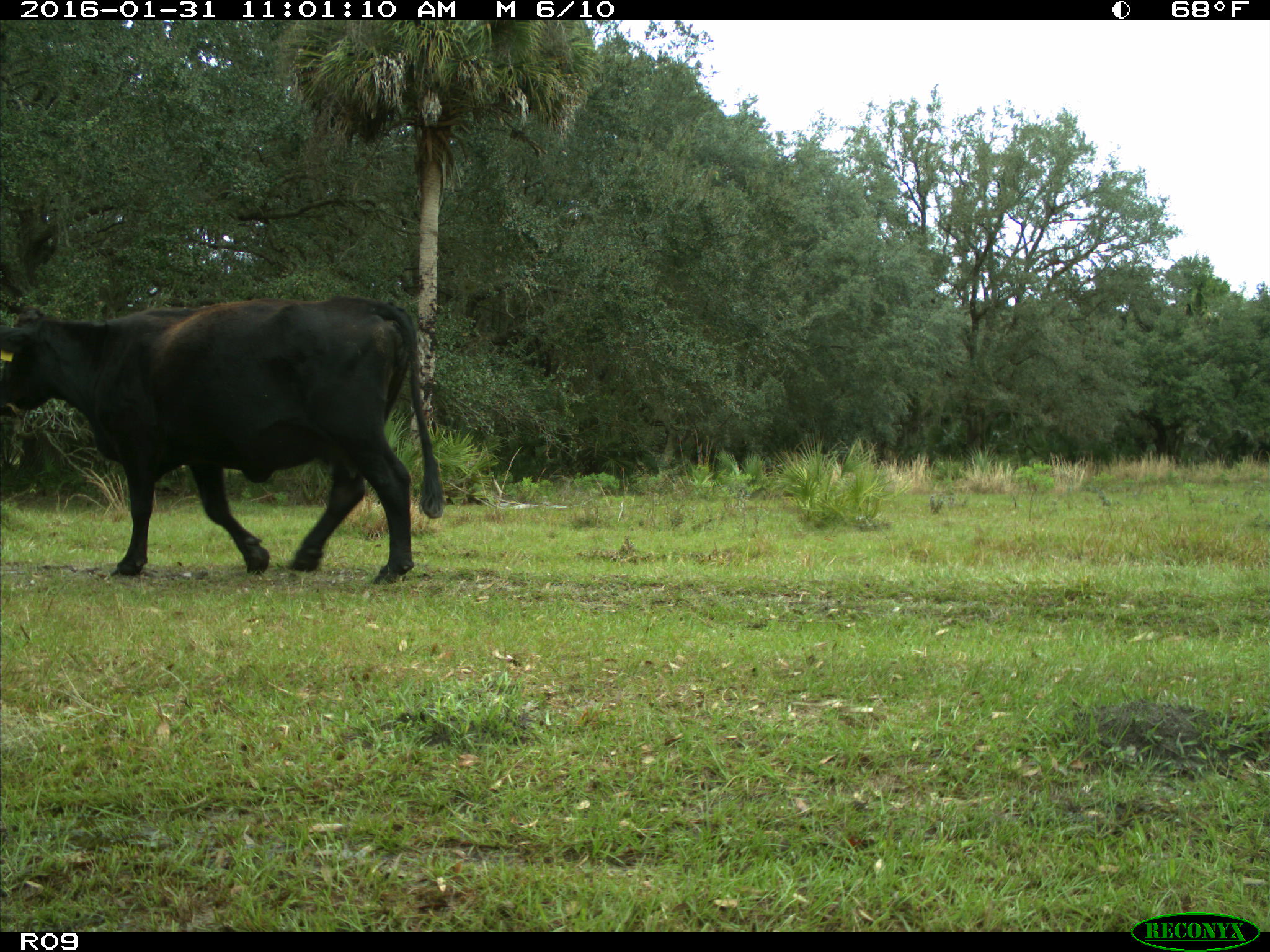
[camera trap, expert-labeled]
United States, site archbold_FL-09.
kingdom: Animalia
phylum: Chordata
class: Mammalia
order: Artiodactyla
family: Bovidae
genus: Bos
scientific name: Bos taurus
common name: domestic cow